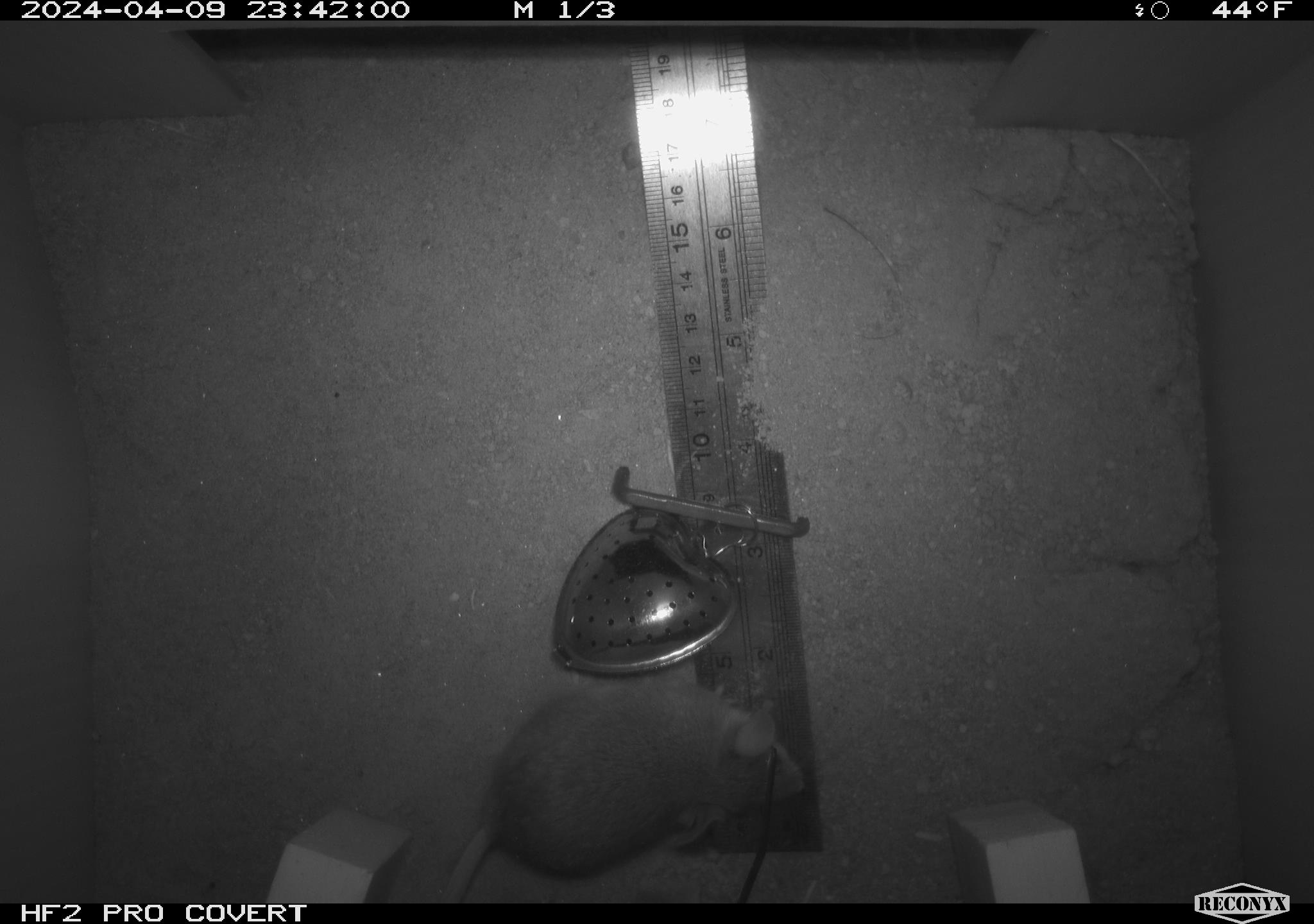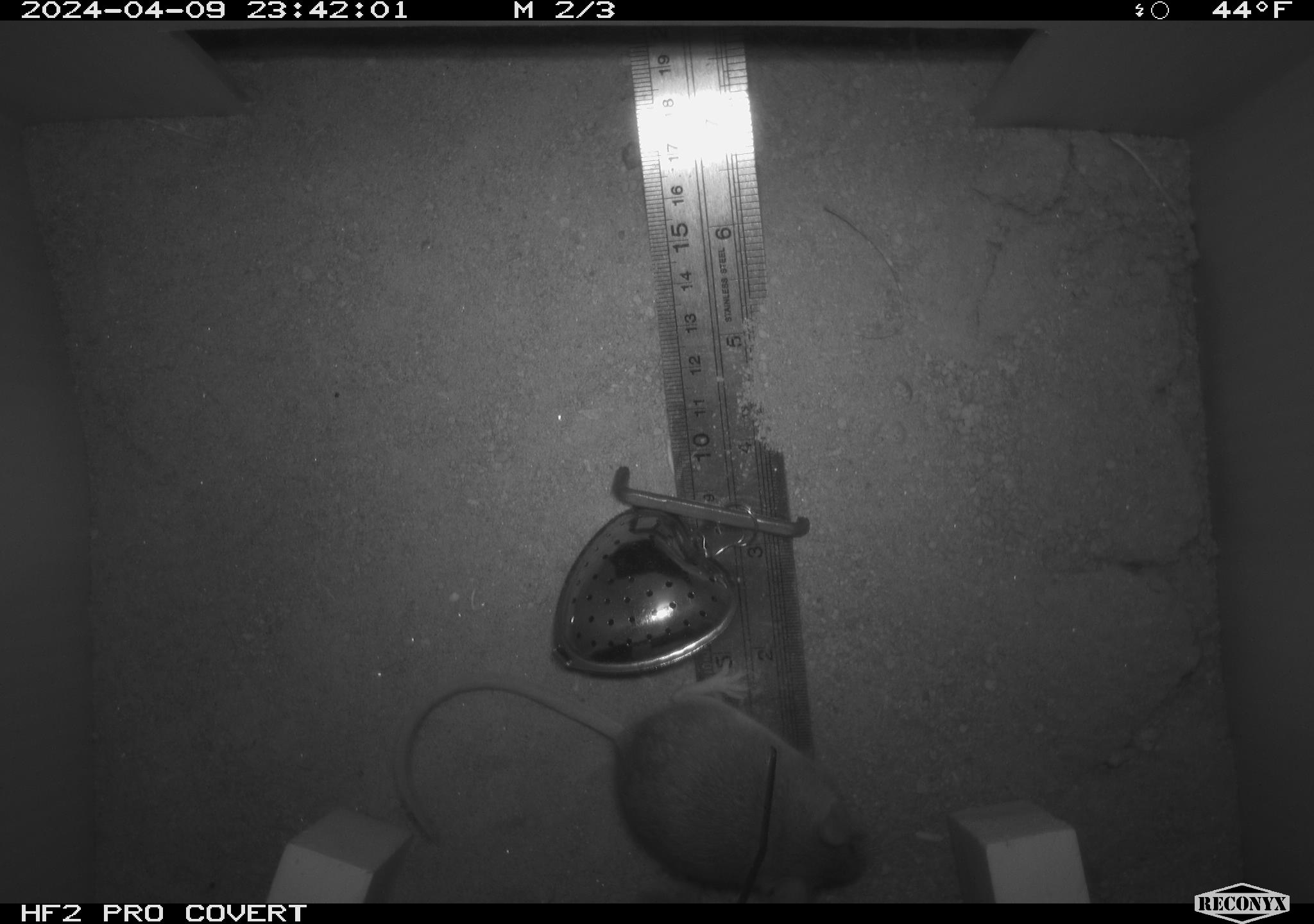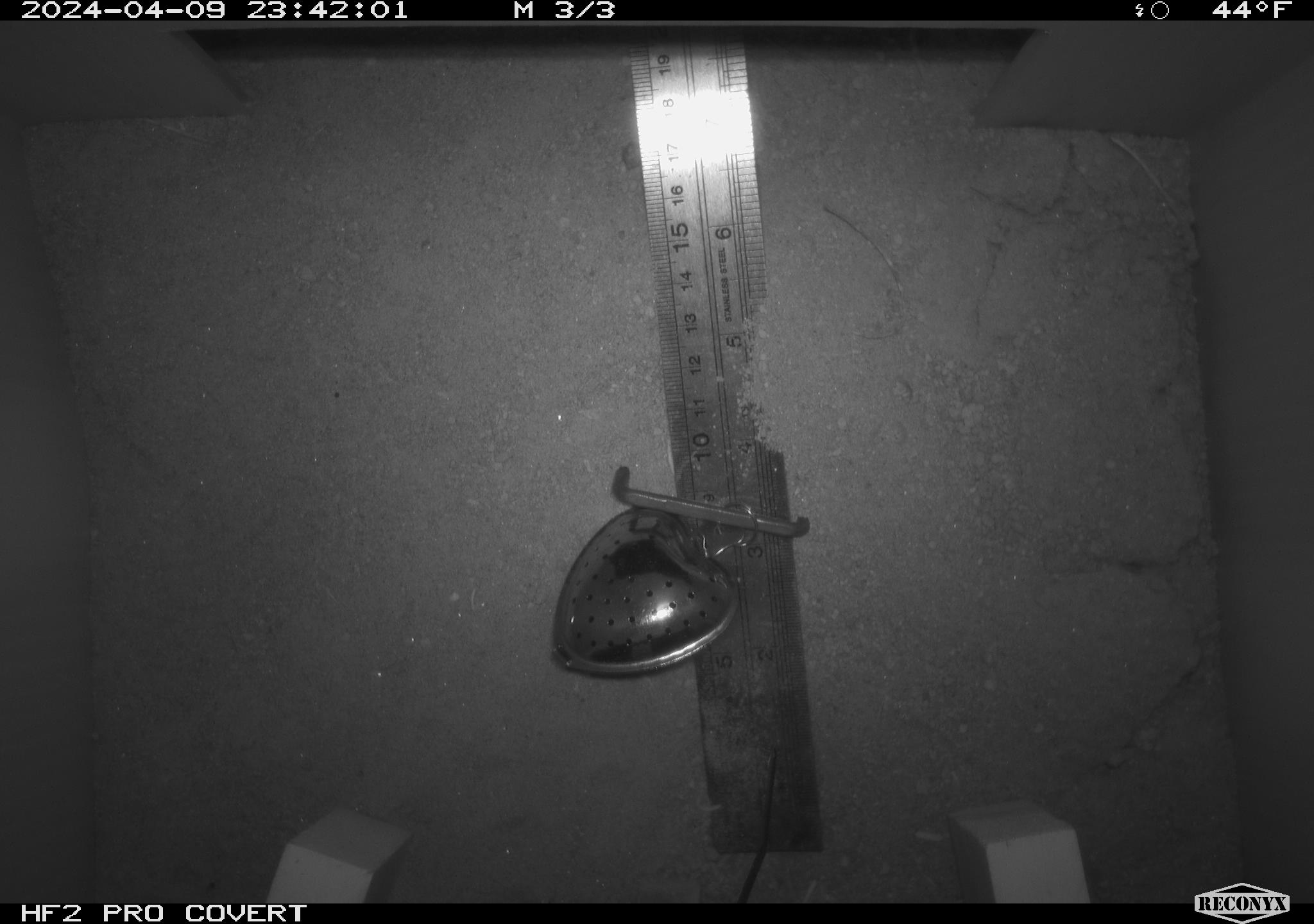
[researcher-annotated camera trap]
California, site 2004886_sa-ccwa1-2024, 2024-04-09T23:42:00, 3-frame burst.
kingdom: Animalia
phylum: Chordata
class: Mammalia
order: Rodentia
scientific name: Rodentia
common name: mouse species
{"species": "mouse species (Rodentia)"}